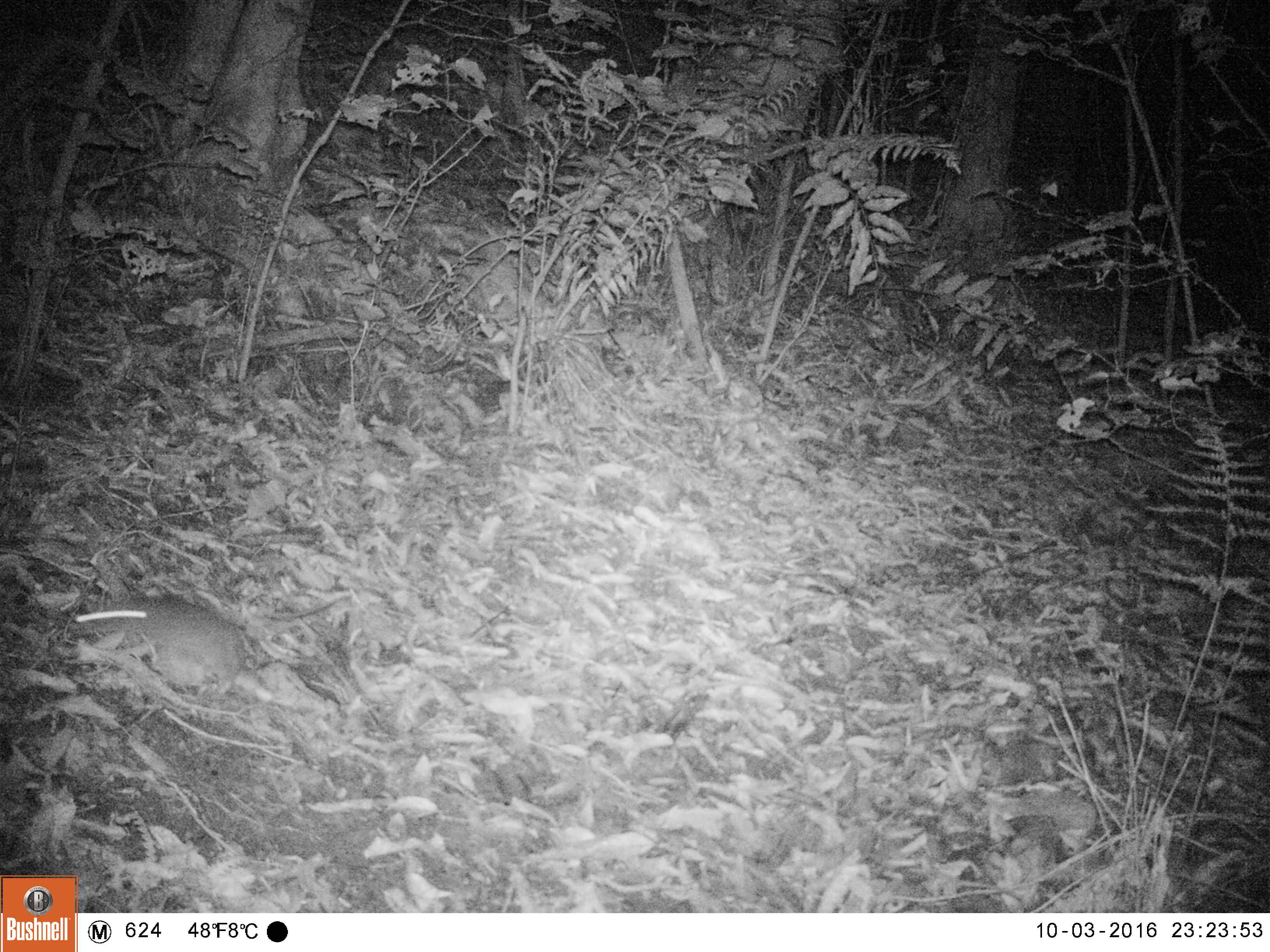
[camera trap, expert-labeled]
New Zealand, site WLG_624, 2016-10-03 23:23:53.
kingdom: Animalia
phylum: Chordata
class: Mammalia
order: Rodentia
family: Muridae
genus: Rattus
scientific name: Rattus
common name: rat